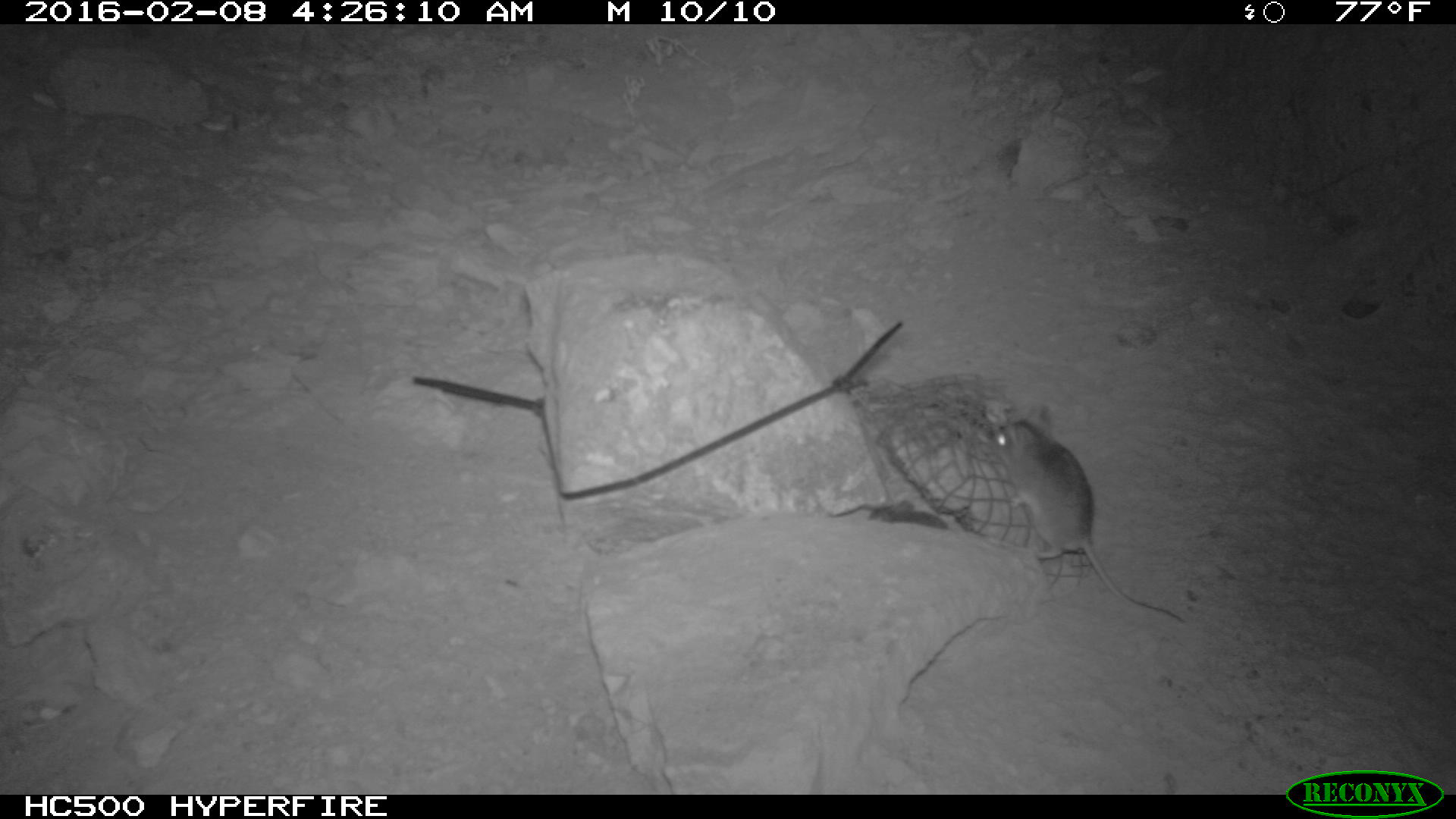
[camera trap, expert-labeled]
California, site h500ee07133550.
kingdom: Animalia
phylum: Chordata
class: Mammalia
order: Rodentia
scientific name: Rodentia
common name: rodent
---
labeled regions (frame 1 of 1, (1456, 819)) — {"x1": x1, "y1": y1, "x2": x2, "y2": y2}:
rodent: {"x1": 978, "y1": 403, "x2": 1187, "y2": 626}; {"x1": 868, "y1": 494, "x2": 950, "y2": 526}